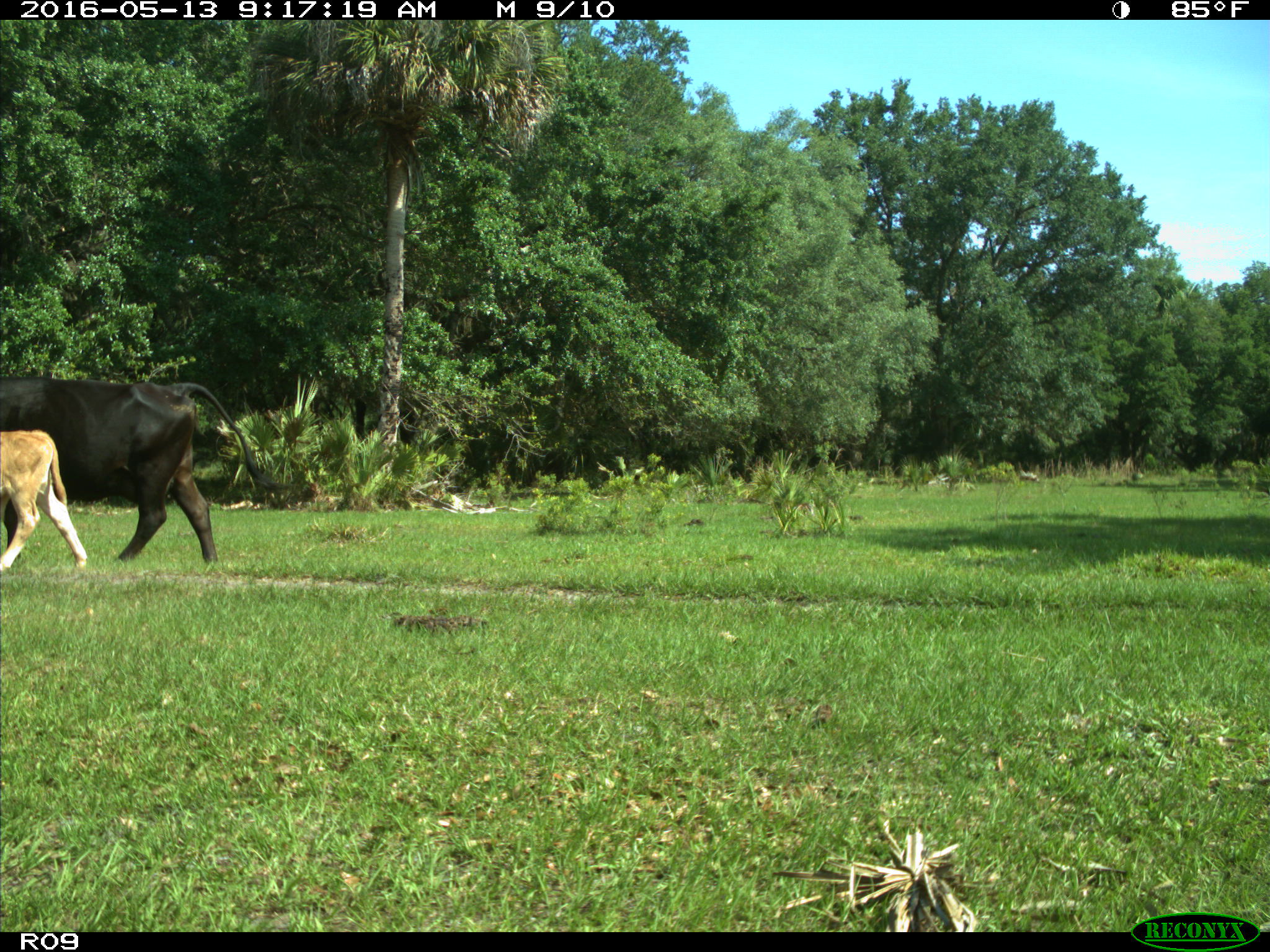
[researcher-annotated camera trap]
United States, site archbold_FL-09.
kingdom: Animalia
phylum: Chordata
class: Mammalia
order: Artiodactyla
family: Bovidae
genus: Bos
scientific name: Bos taurus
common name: domestic cow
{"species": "Bos taurus (domestic cow)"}